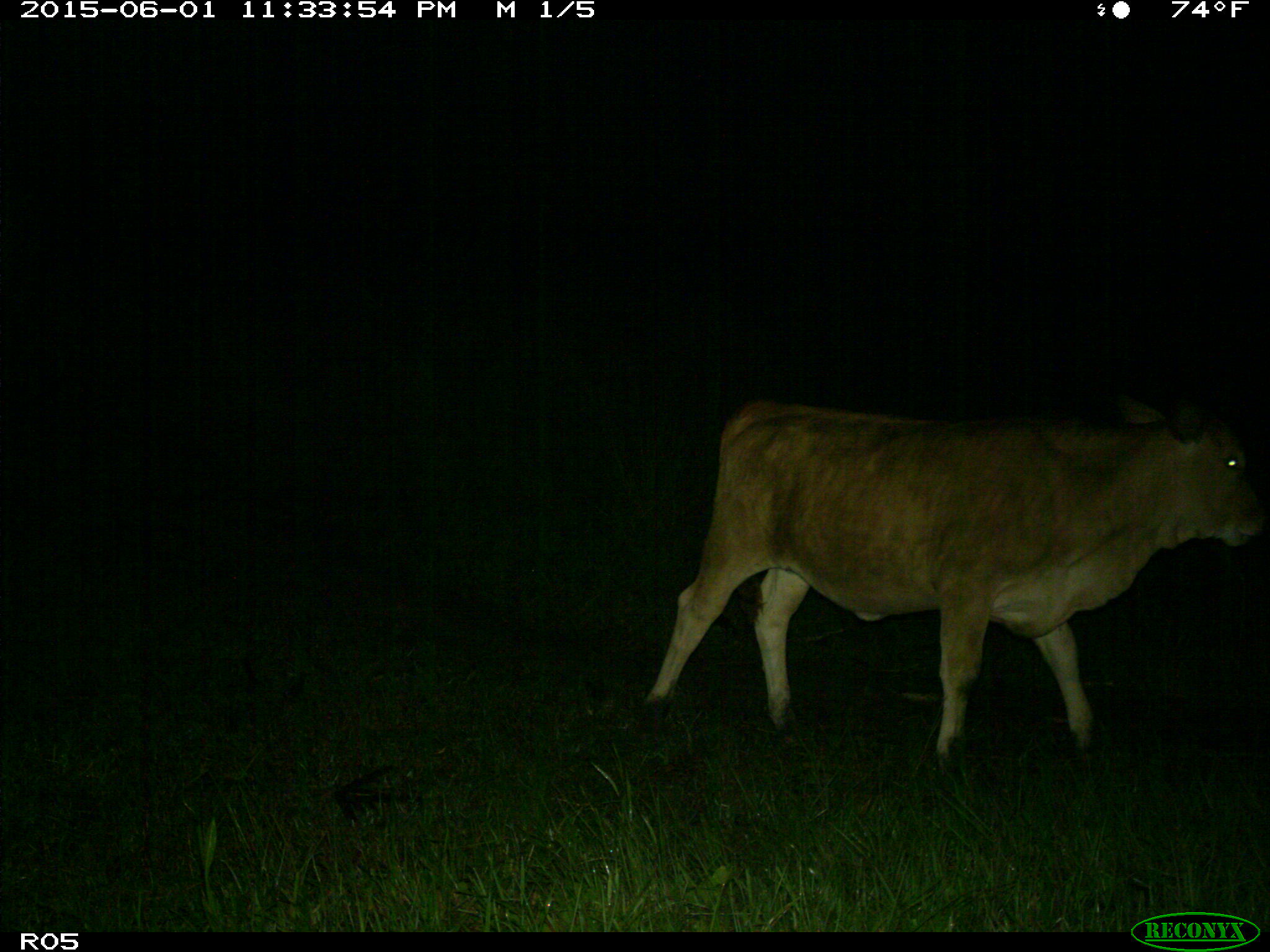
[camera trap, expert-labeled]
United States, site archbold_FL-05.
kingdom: Animalia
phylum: Chordata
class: Mammalia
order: Artiodactyla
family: Bovidae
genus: Bos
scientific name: Bos taurus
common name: domestic cow